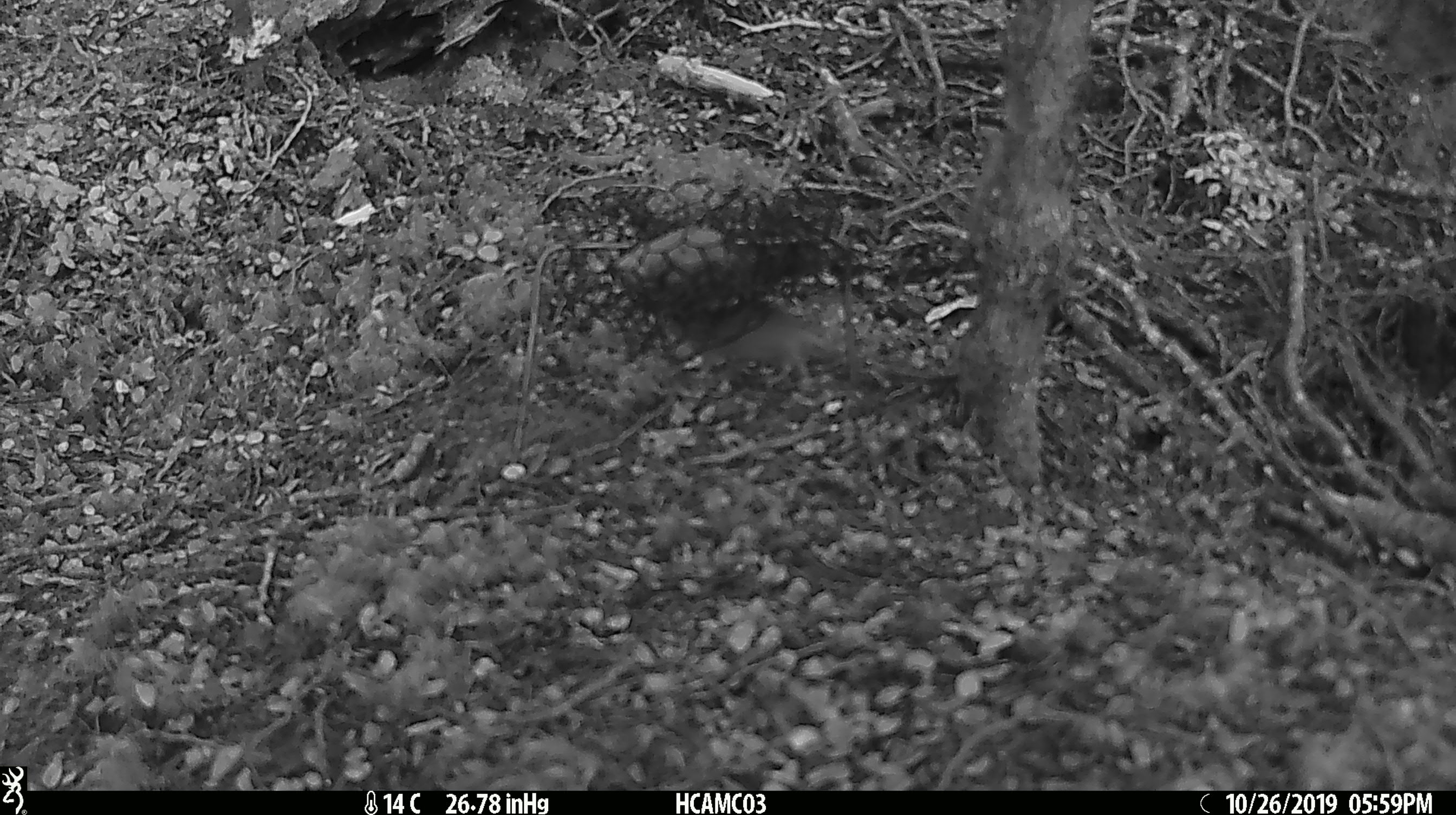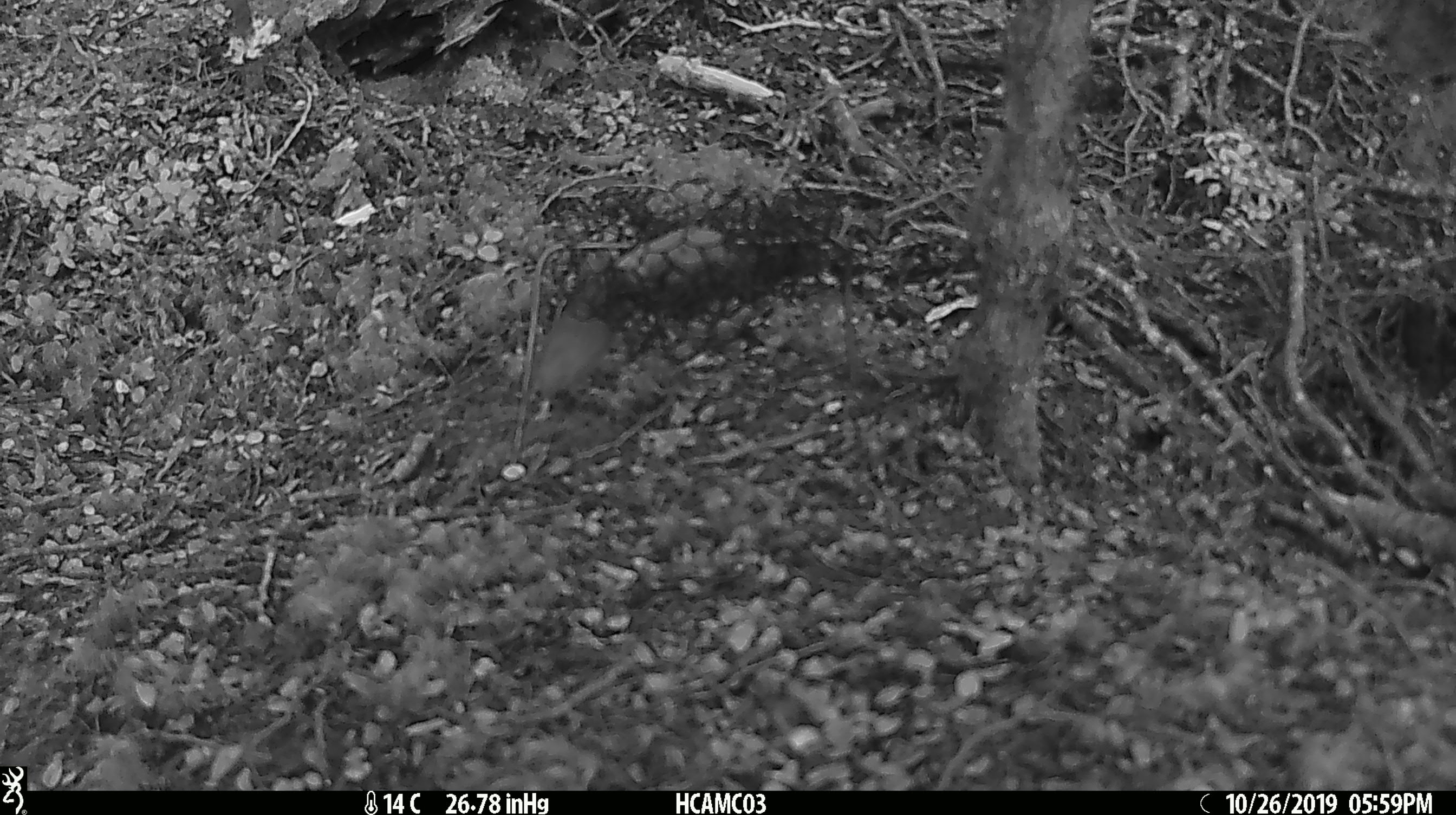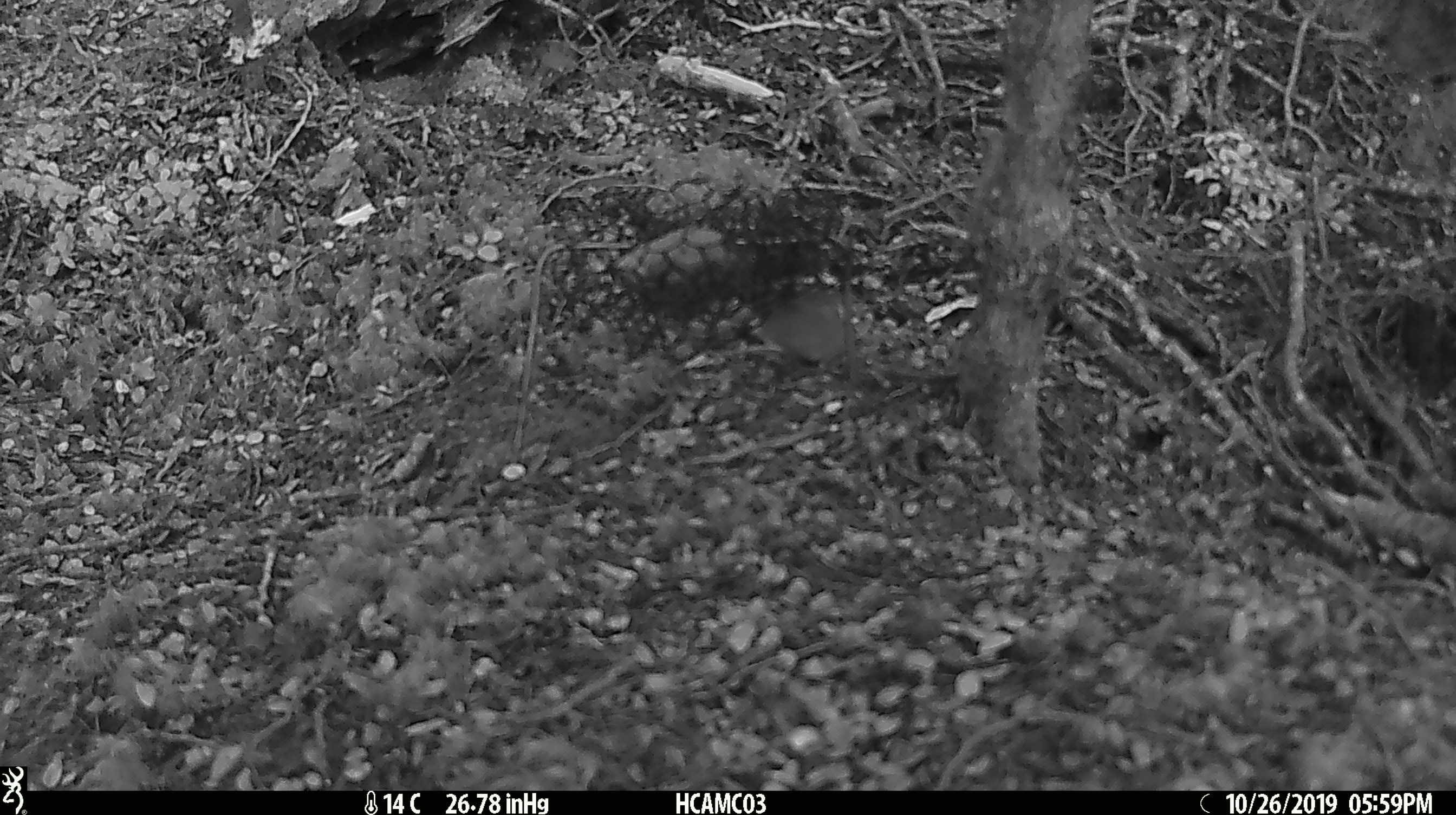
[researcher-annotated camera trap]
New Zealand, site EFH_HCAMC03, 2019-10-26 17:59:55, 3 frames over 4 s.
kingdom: Animalia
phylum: Chordata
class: Mammalia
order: Rodentia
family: Muridae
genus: Mus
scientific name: Mus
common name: mouse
Mouse (Mus).